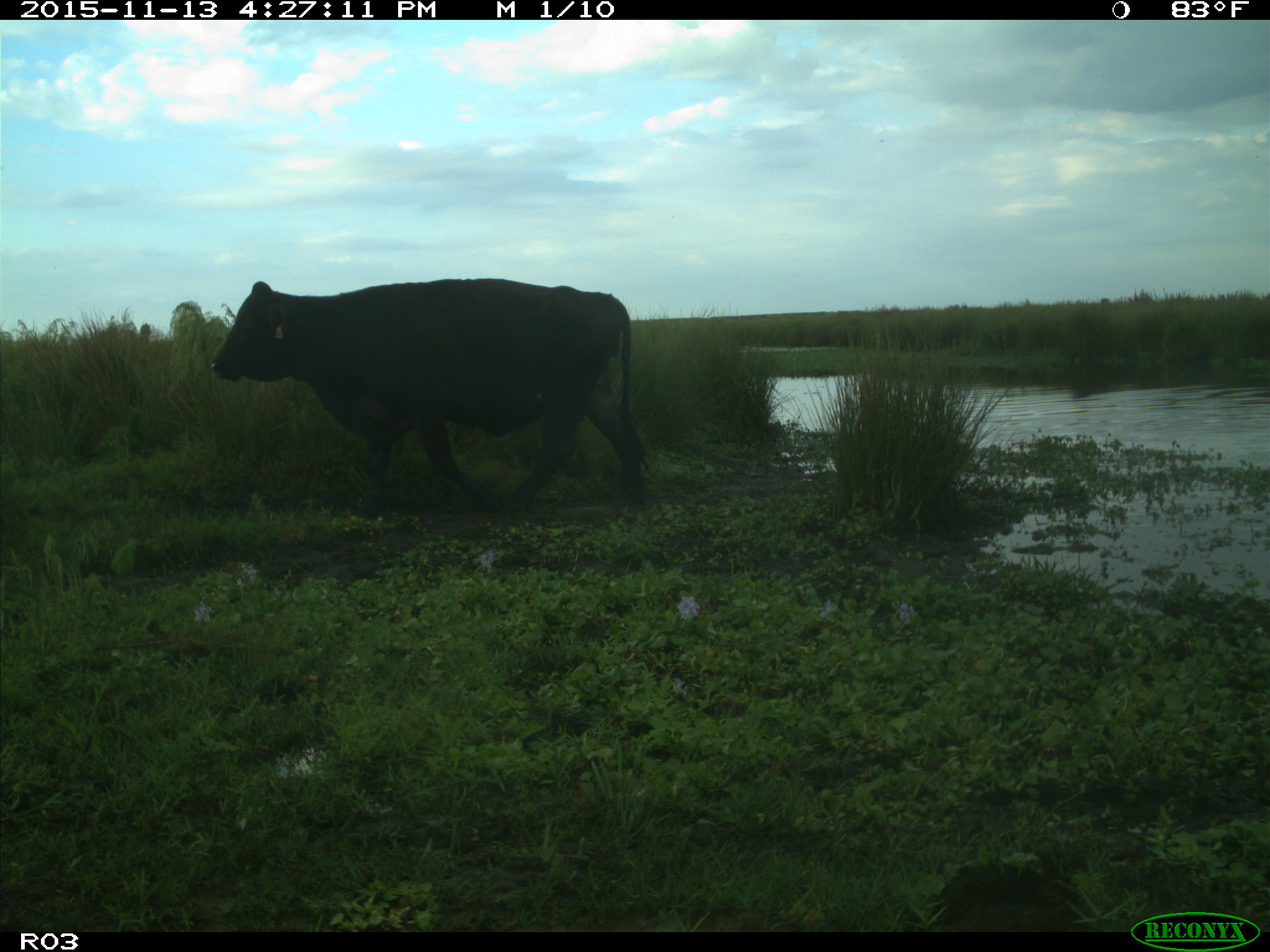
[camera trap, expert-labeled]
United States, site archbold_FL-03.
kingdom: Animalia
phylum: Chordata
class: Mammalia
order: Artiodactyla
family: Bovidae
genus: Bos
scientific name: Bos taurus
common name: domestic cow